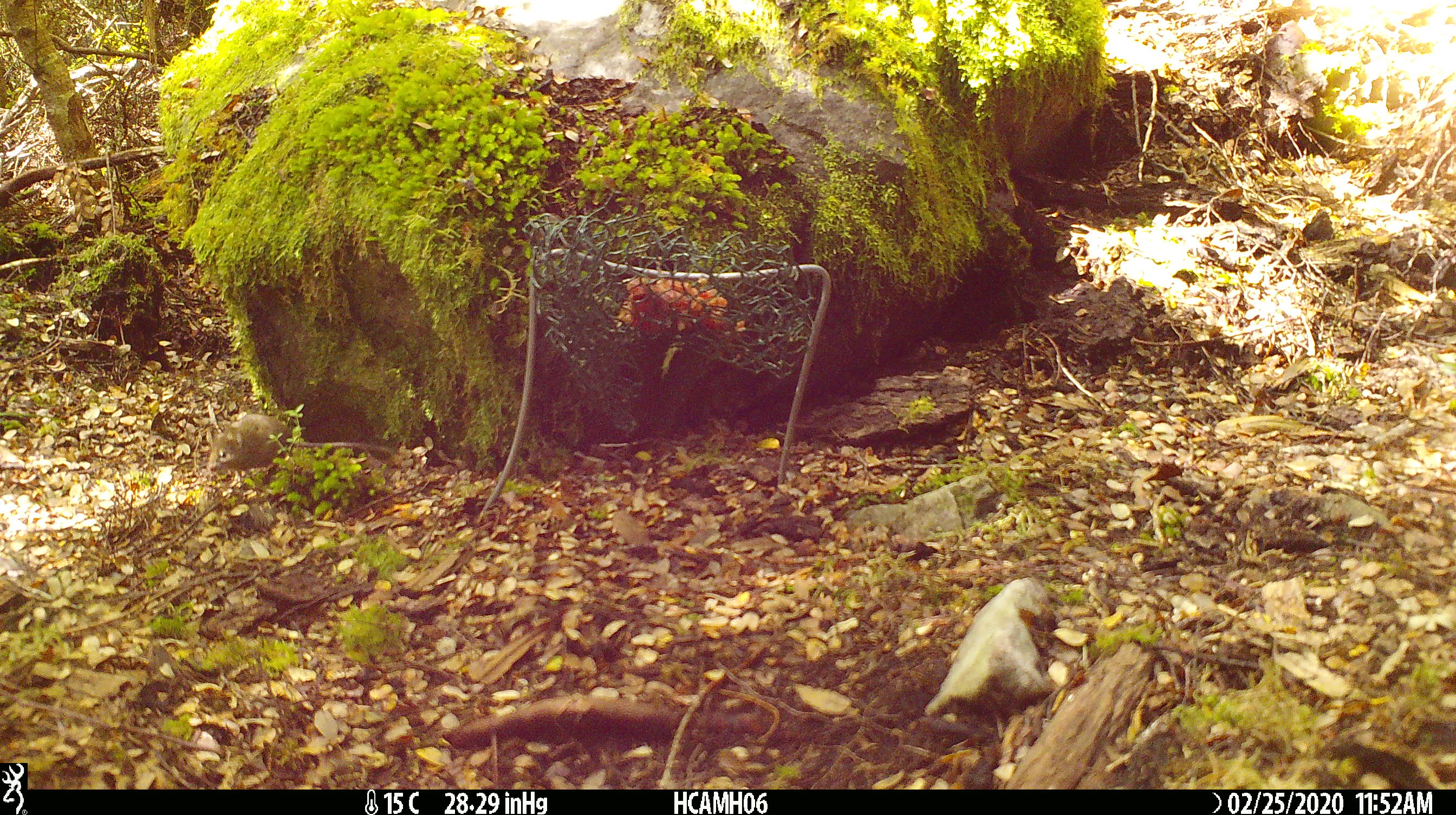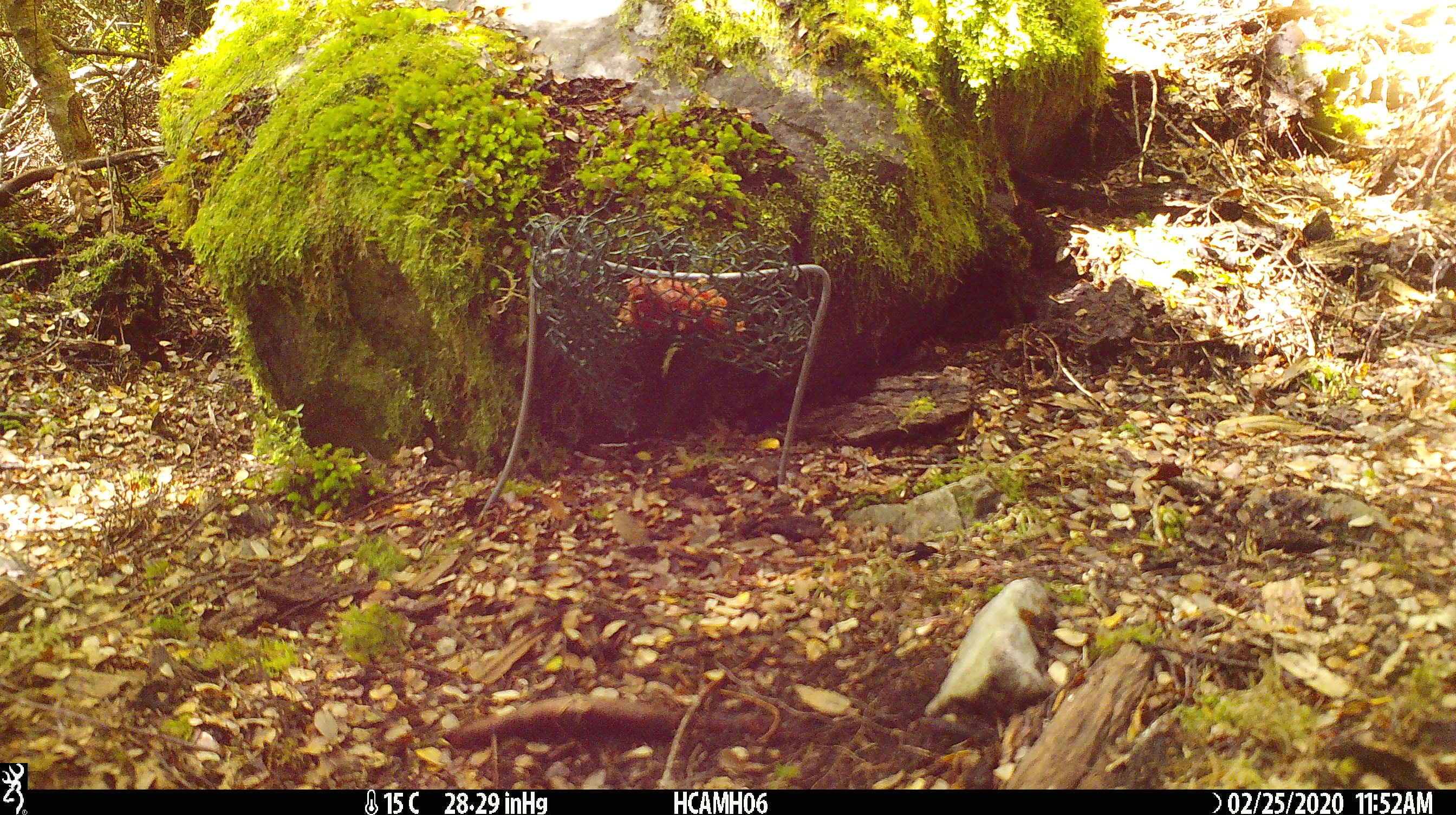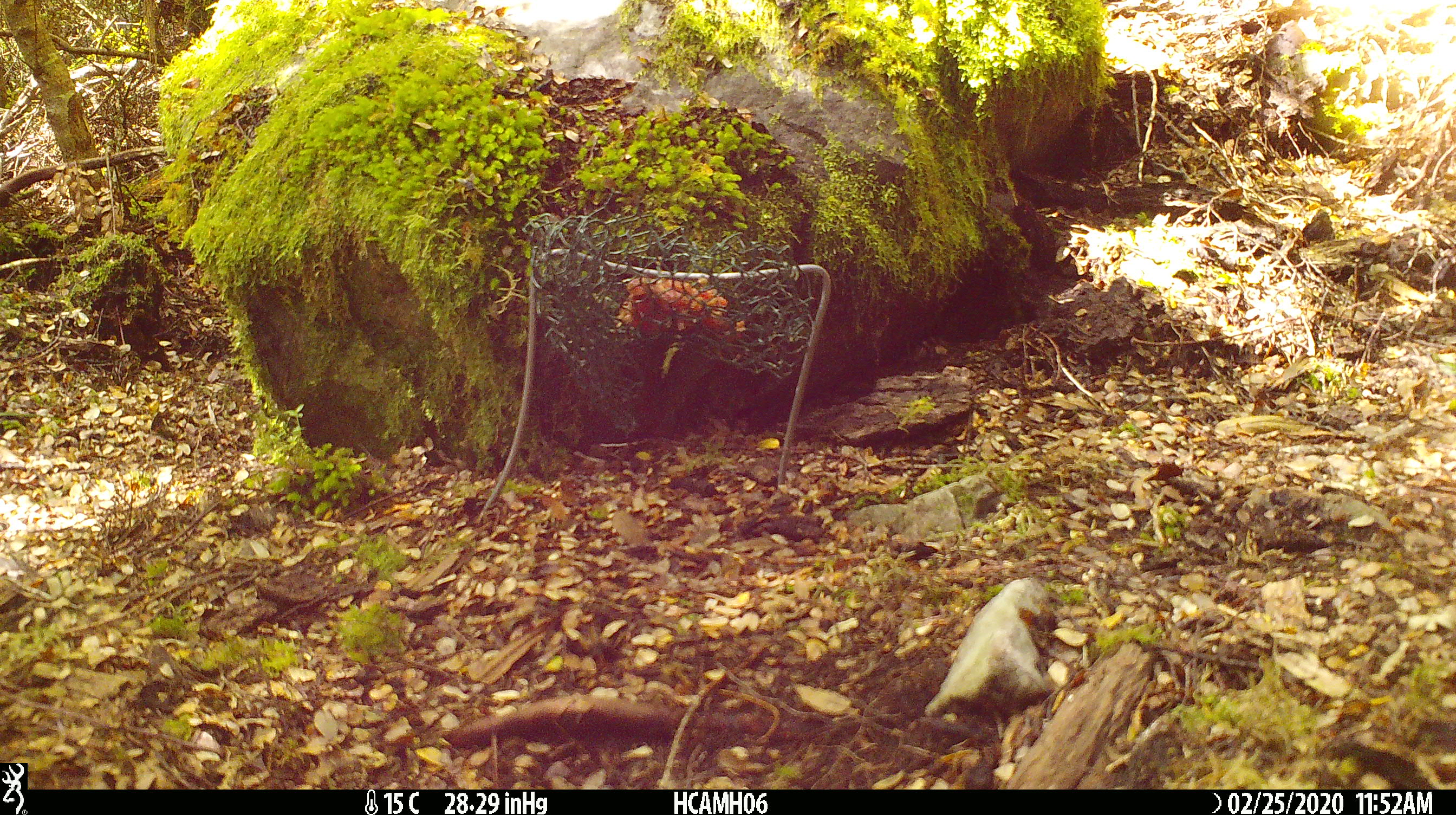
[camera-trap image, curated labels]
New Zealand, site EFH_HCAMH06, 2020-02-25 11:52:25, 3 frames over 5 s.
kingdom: Animalia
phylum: Chordata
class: Mammalia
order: Rodentia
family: Muridae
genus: Mus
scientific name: Mus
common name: mouse